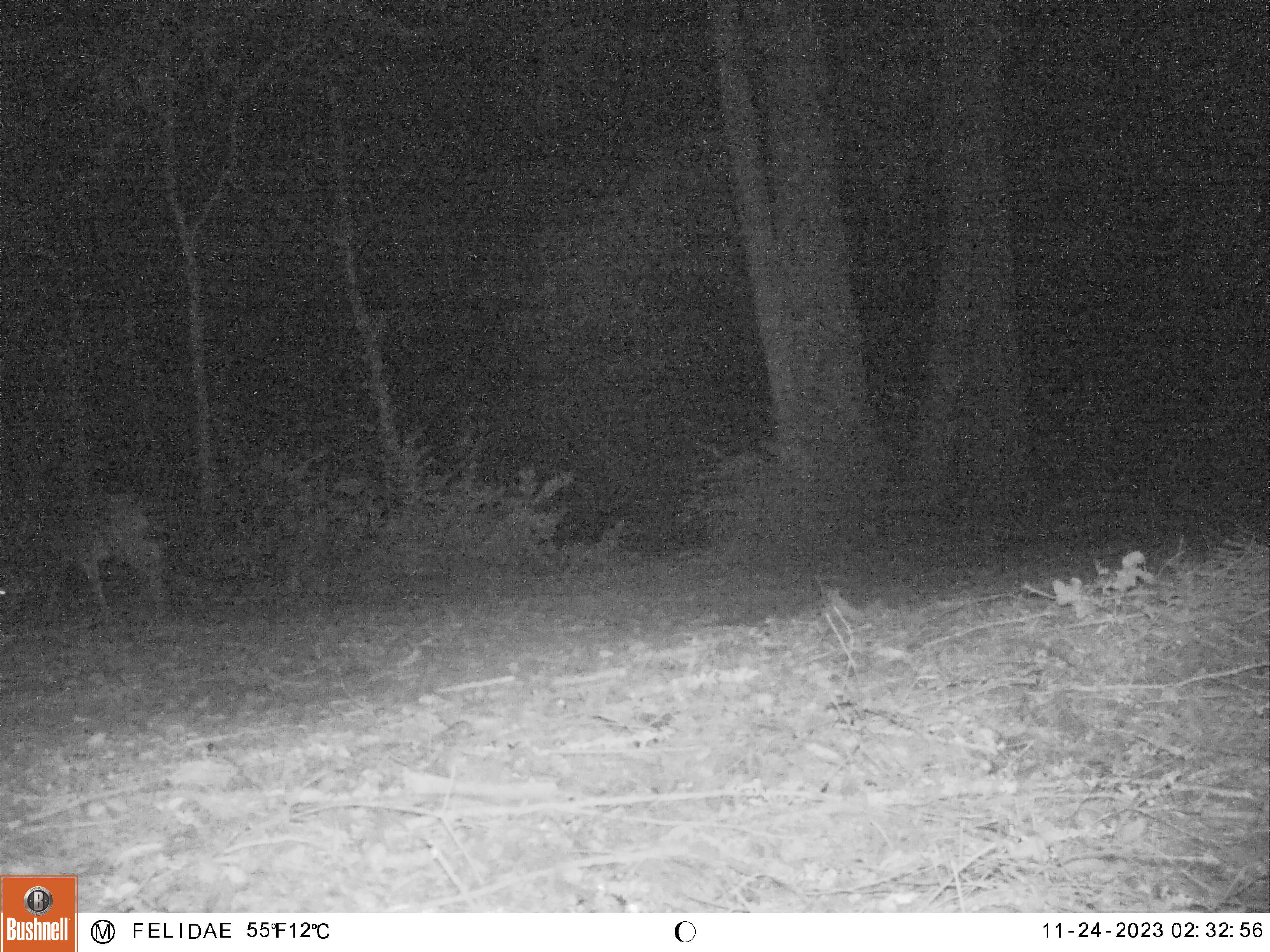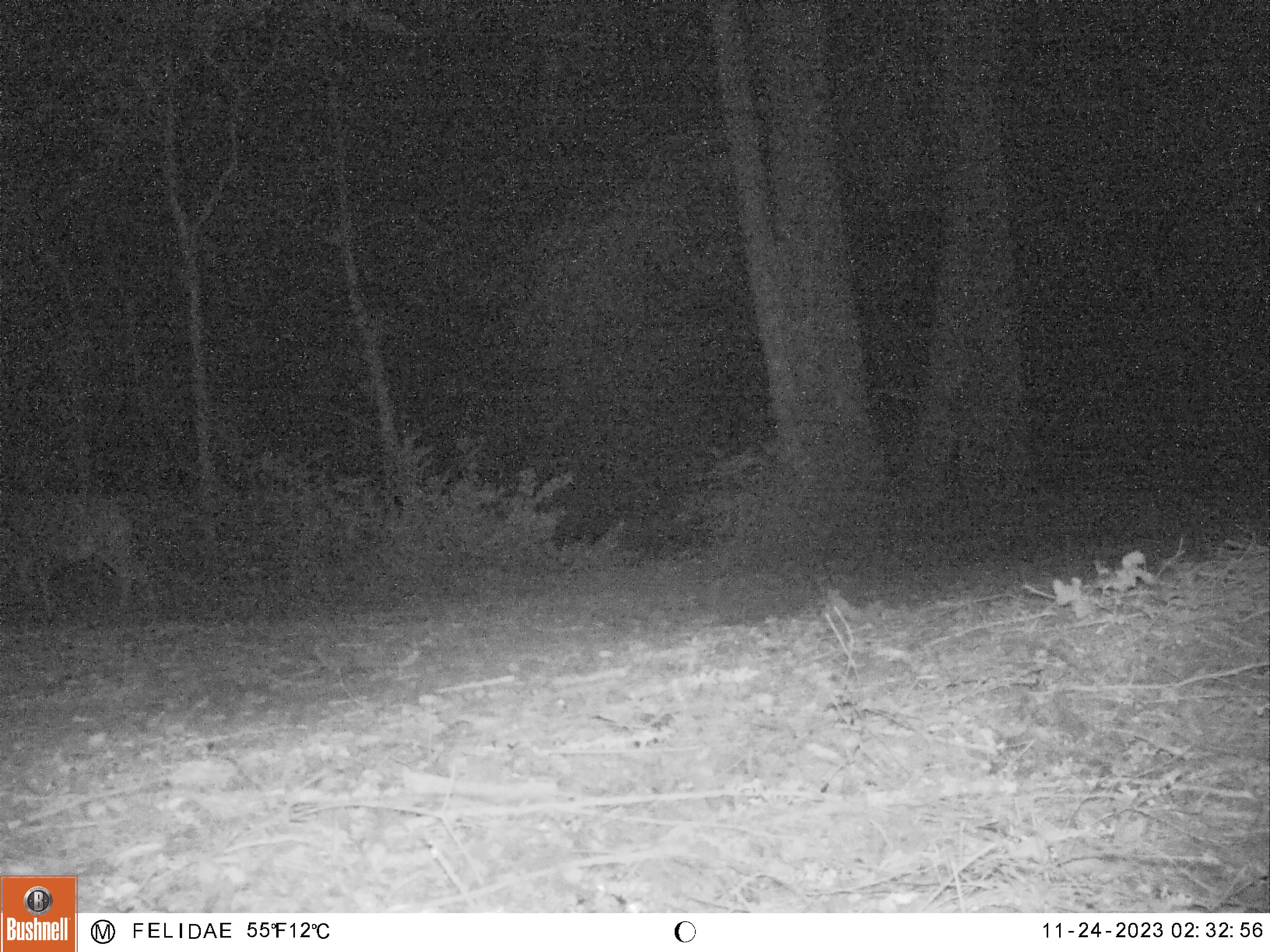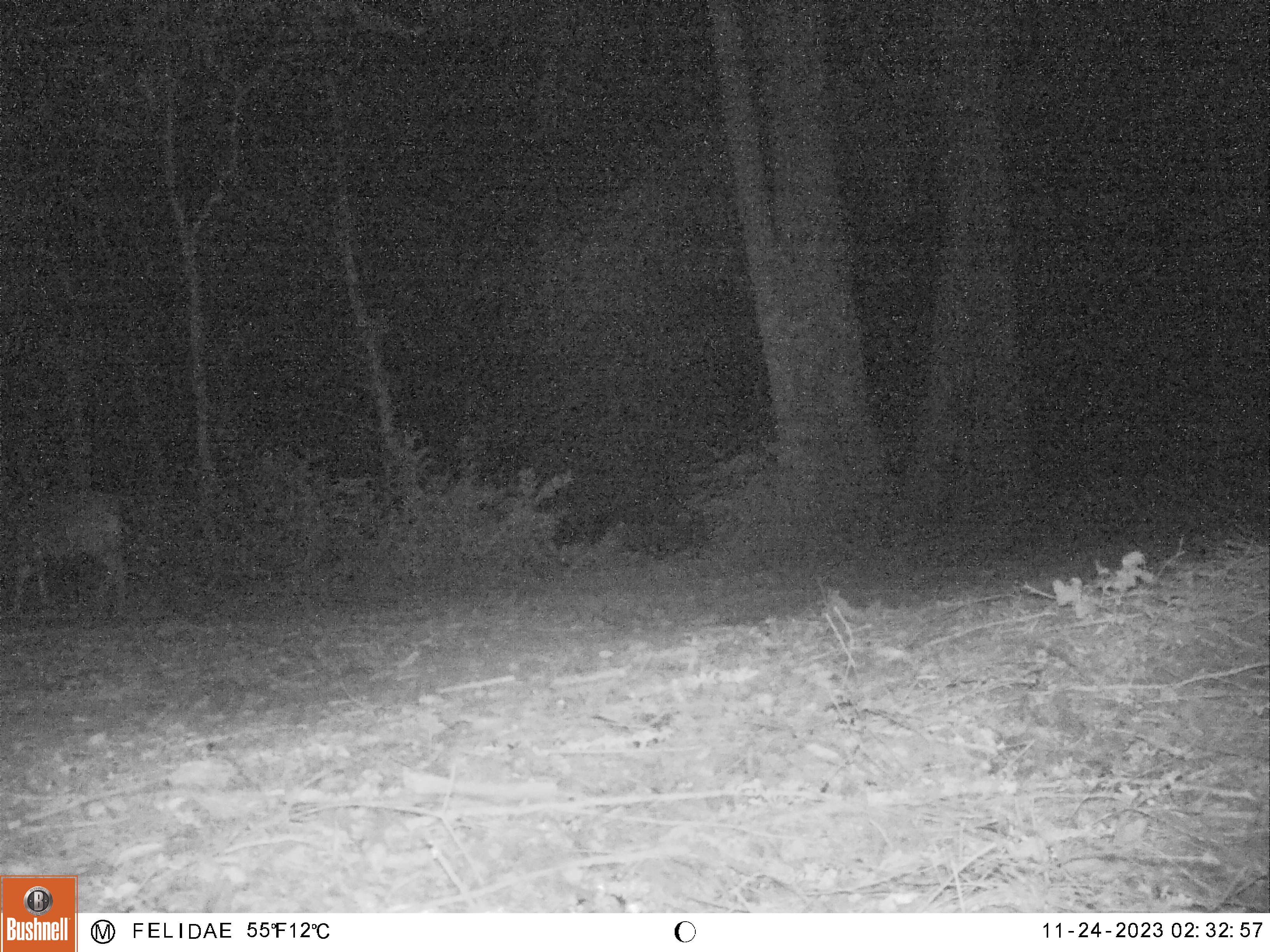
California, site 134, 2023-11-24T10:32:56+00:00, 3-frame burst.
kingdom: Animalia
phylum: Chordata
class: Mammalia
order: Artiodactyla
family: Cervidae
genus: Odocoileus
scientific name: Odocoileus hemionus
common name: mule deer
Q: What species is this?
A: Mule deer (Odocoileus hemionus).